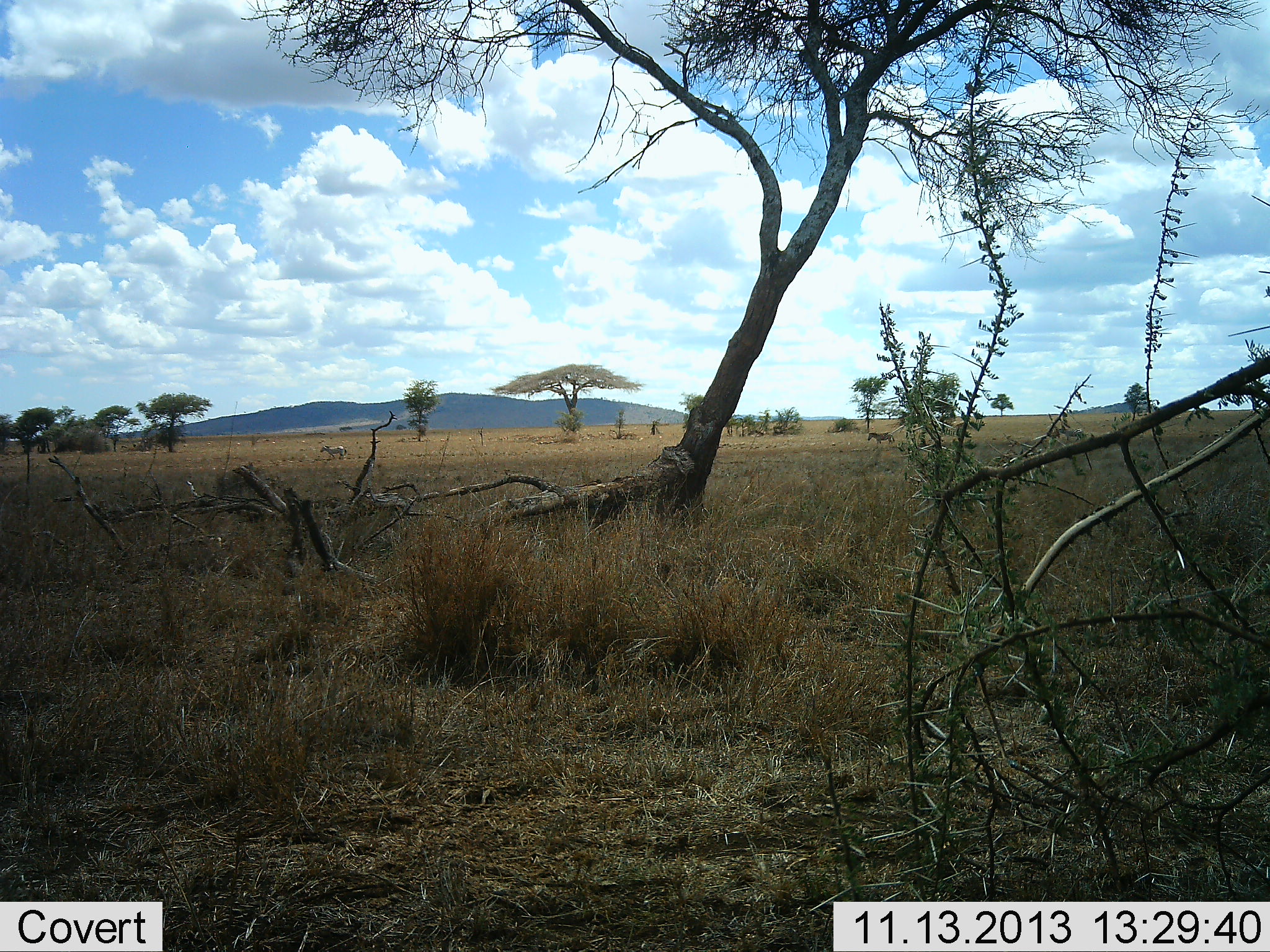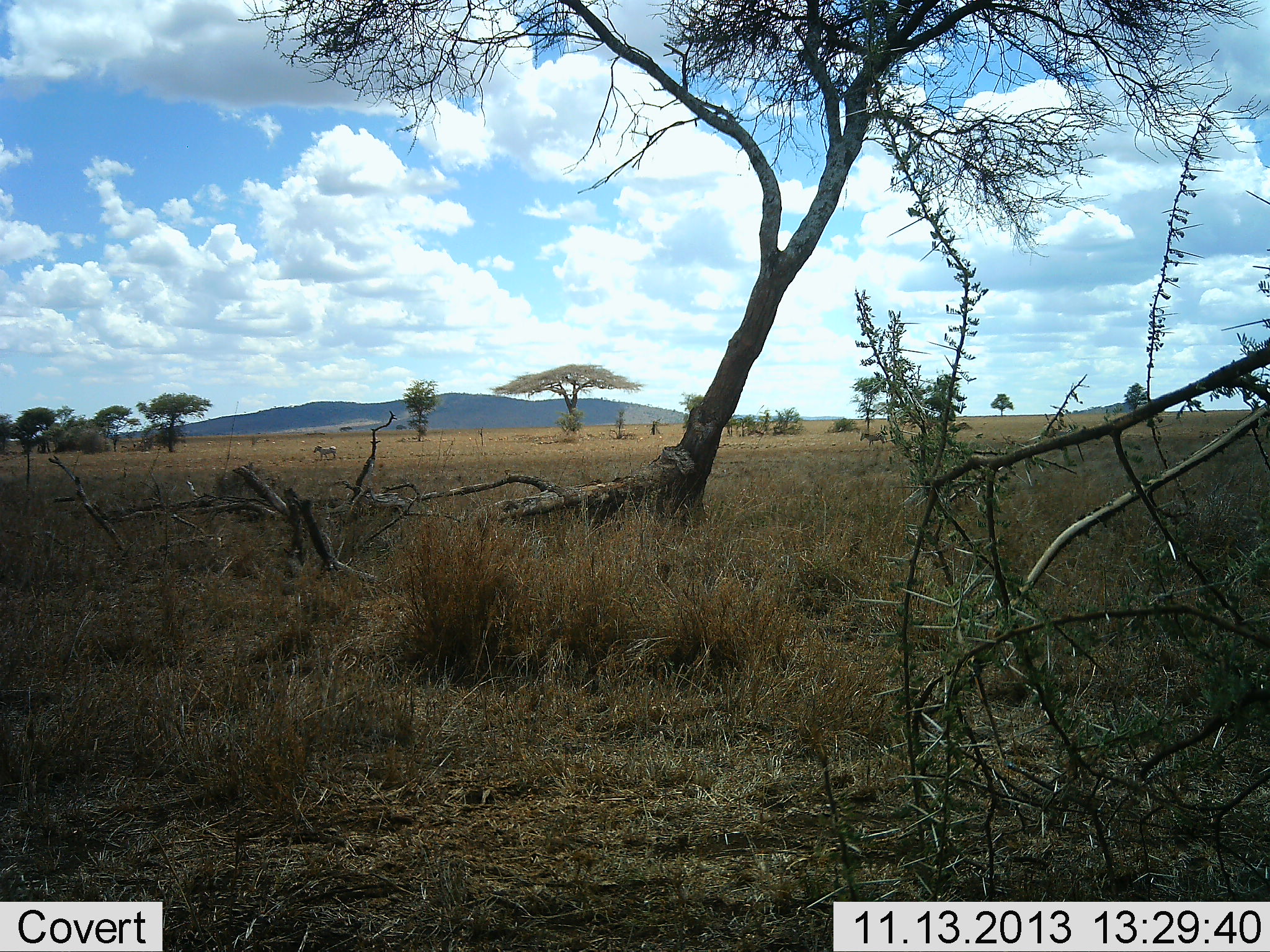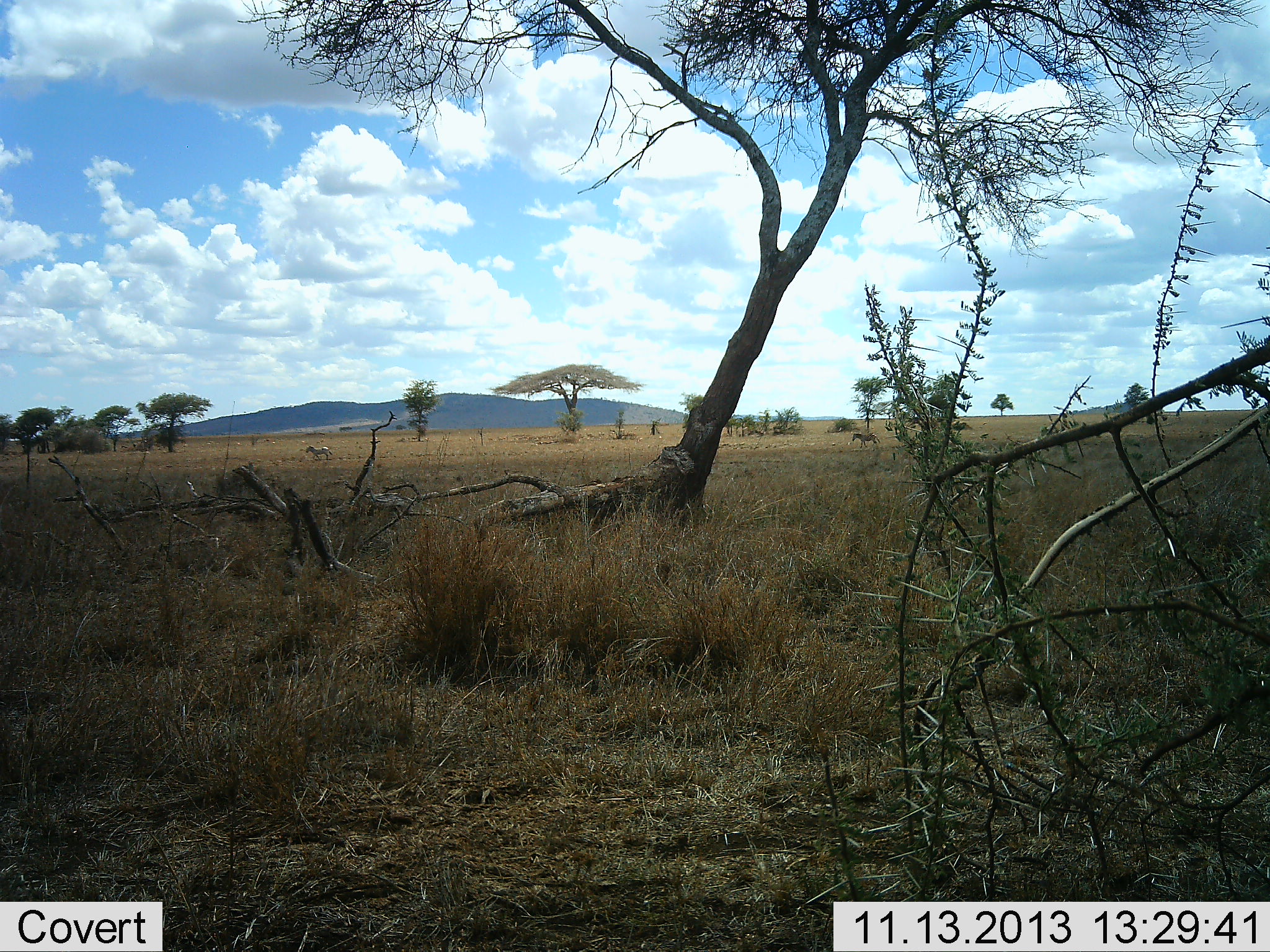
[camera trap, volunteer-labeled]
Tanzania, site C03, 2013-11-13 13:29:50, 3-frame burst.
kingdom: Animalia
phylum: Chordata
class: Mammalia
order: Perissodactyla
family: Equidae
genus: Equus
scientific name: Equus quagga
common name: plains zebra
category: zebra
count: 2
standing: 10%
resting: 0%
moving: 100%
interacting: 0%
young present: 0%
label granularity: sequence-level